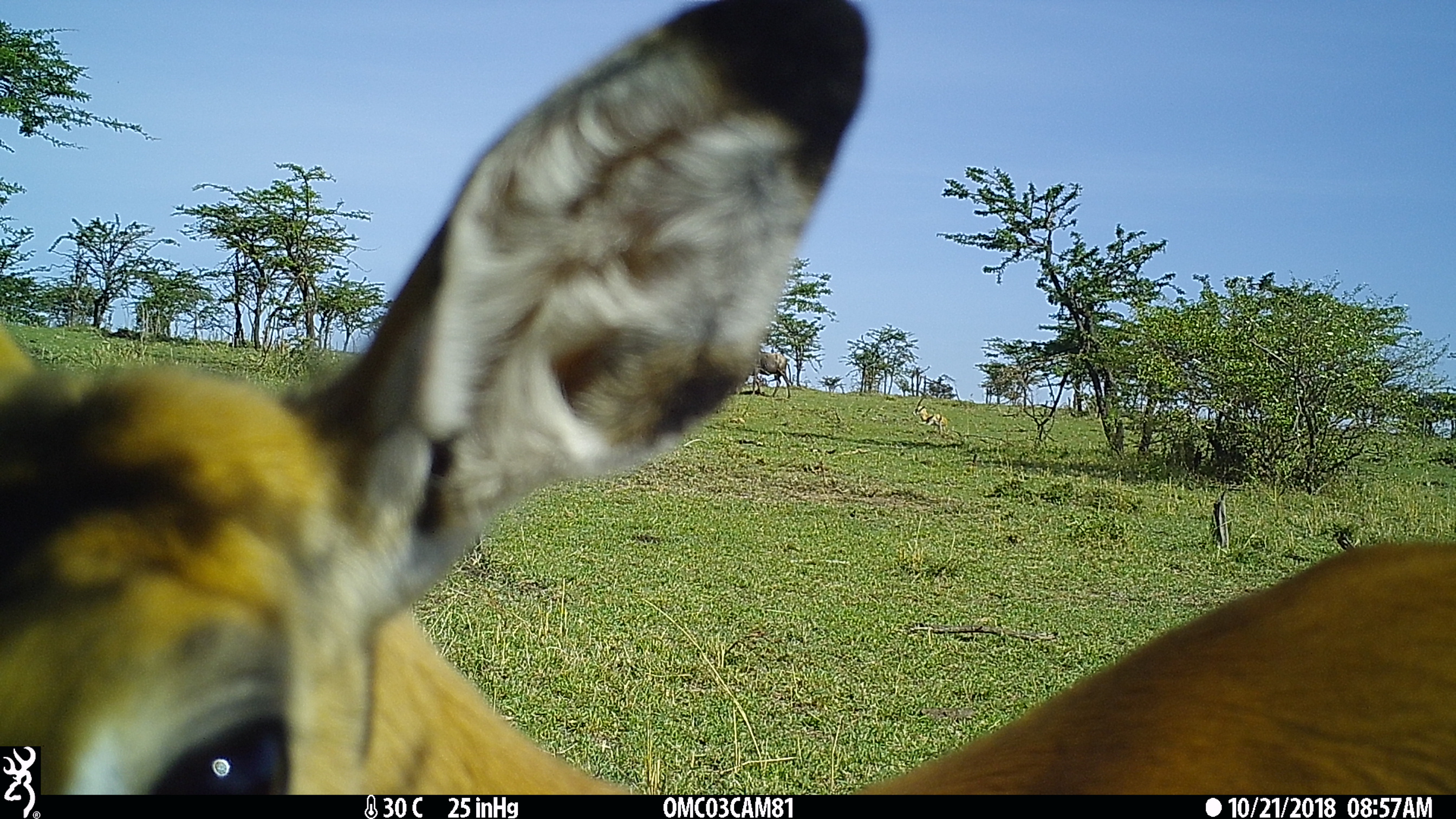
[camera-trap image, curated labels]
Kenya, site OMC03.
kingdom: Animalia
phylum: Chordata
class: Mammalia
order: Artiodactyla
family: Bovidae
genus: Connochaetes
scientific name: Connochaetes taurinus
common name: blue wildebeest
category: wildebeest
Wildebeest (blue wildebeest) (Connochaetes taurinus).